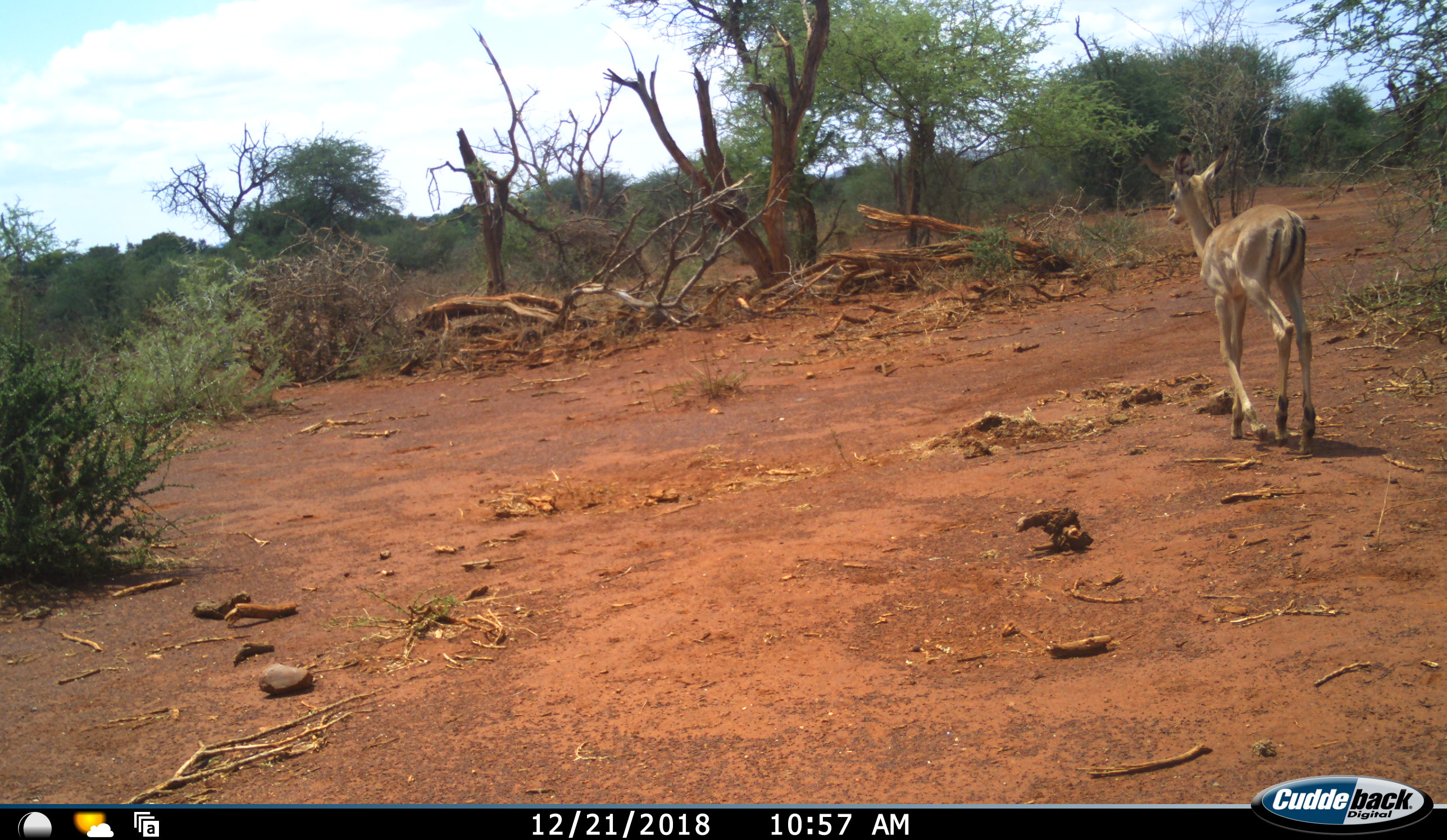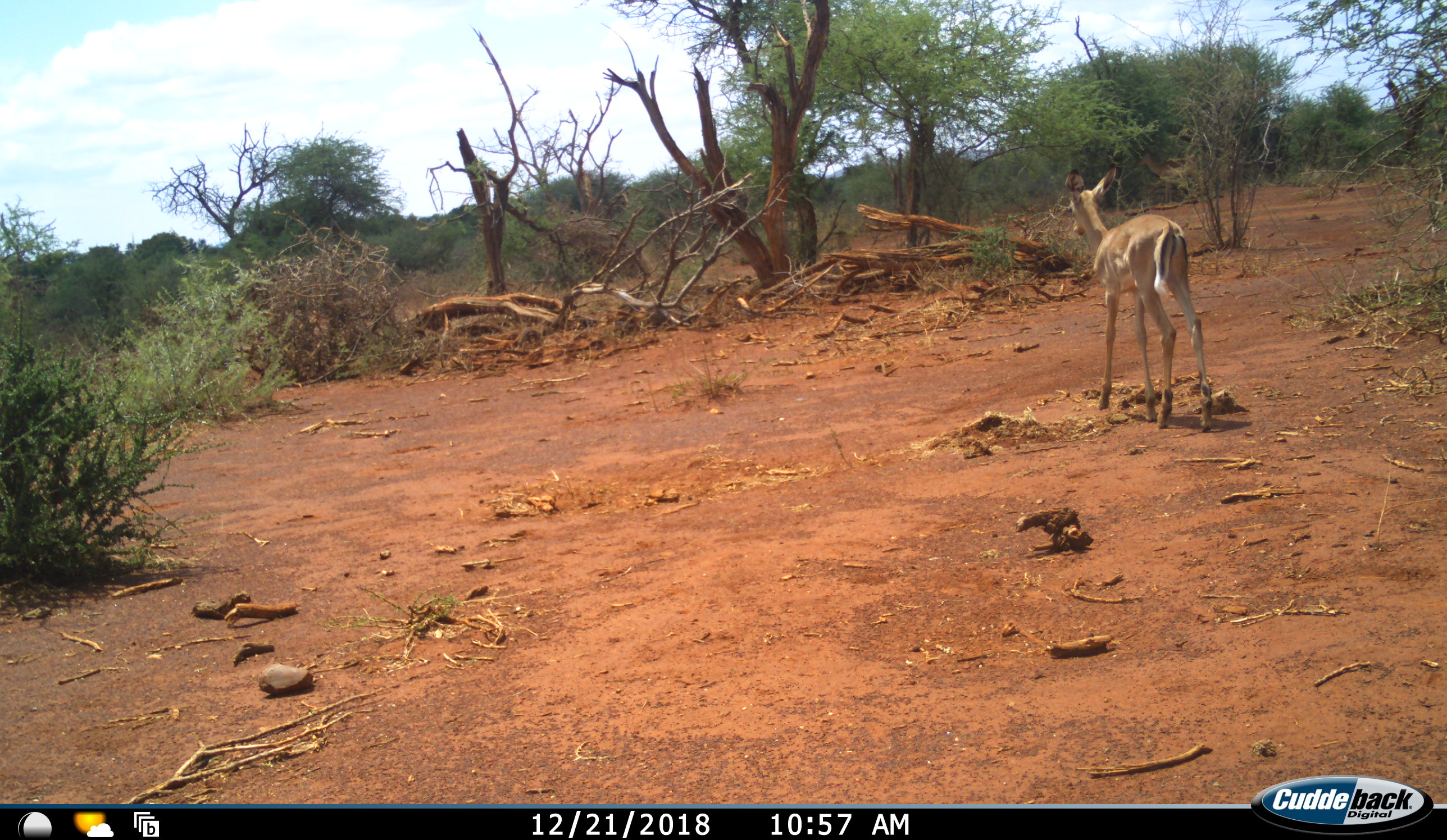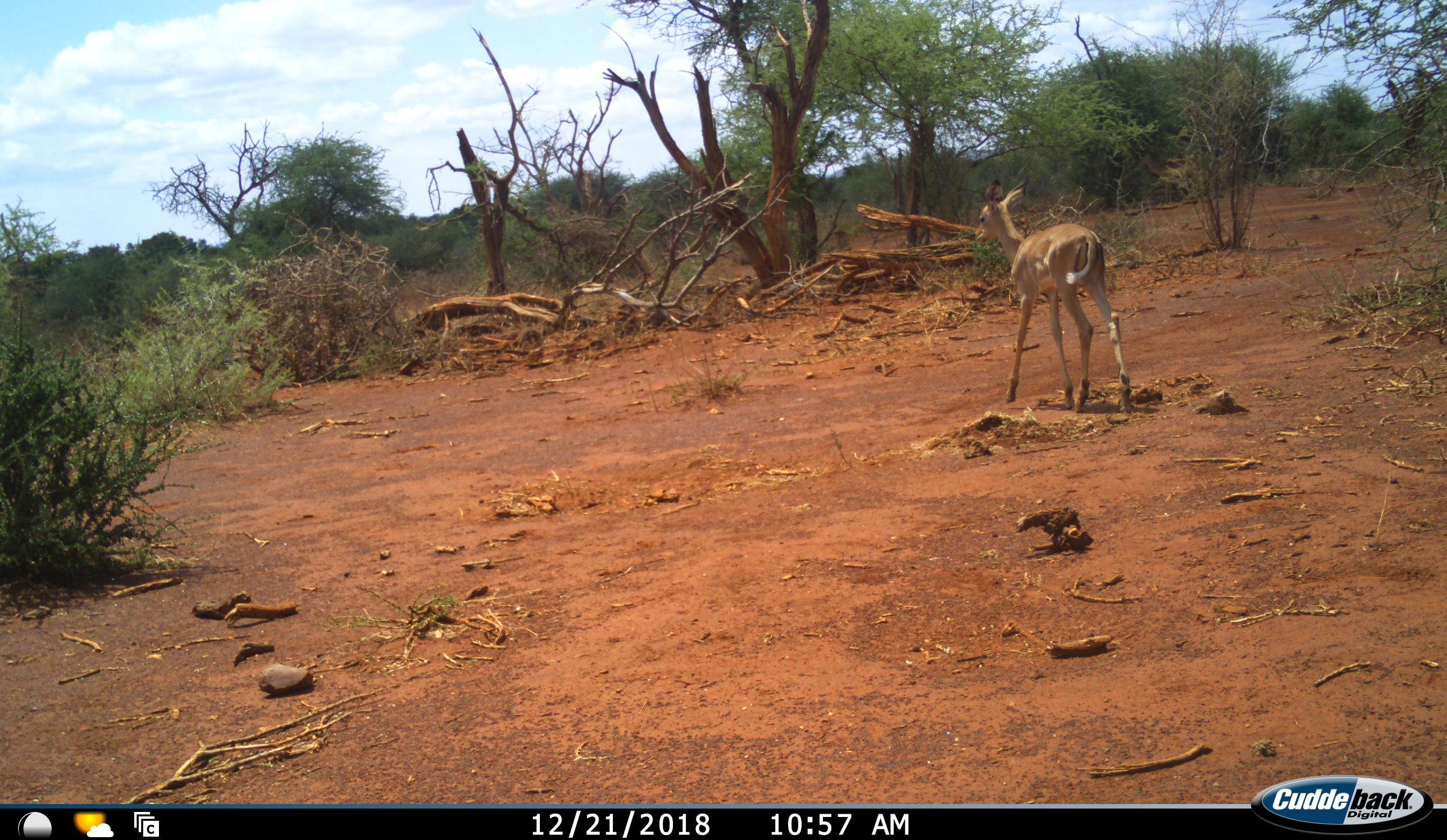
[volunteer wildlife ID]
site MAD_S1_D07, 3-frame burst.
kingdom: Animalia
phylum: Chordata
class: Mammalia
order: Artiodactyla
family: Bovidae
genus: Aepyceros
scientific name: Aepyceros melampus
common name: impala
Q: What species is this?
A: Impala (Aepyceros melampus).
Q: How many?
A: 1.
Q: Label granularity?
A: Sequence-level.